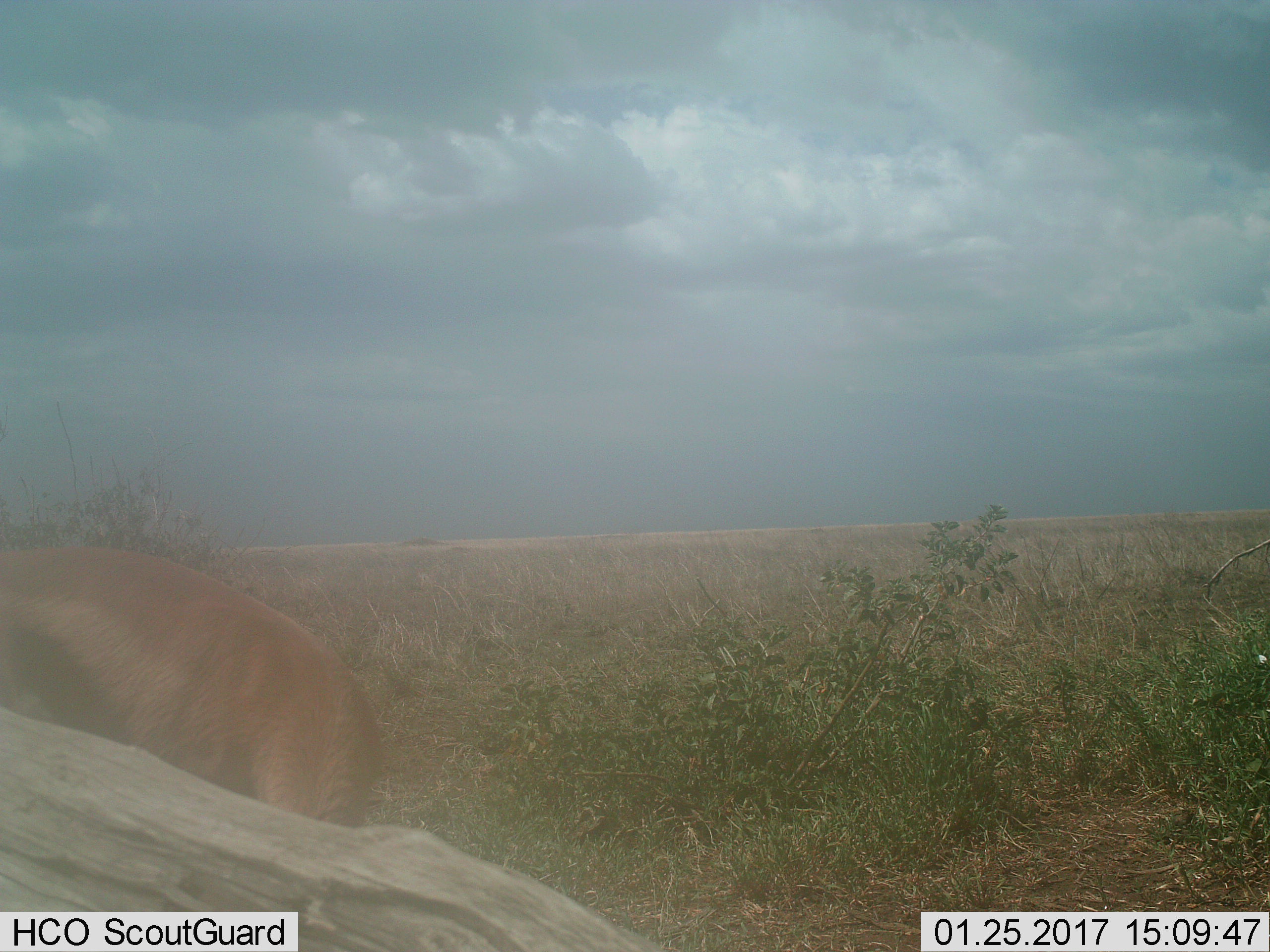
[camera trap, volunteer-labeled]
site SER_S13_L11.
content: unidentified animal